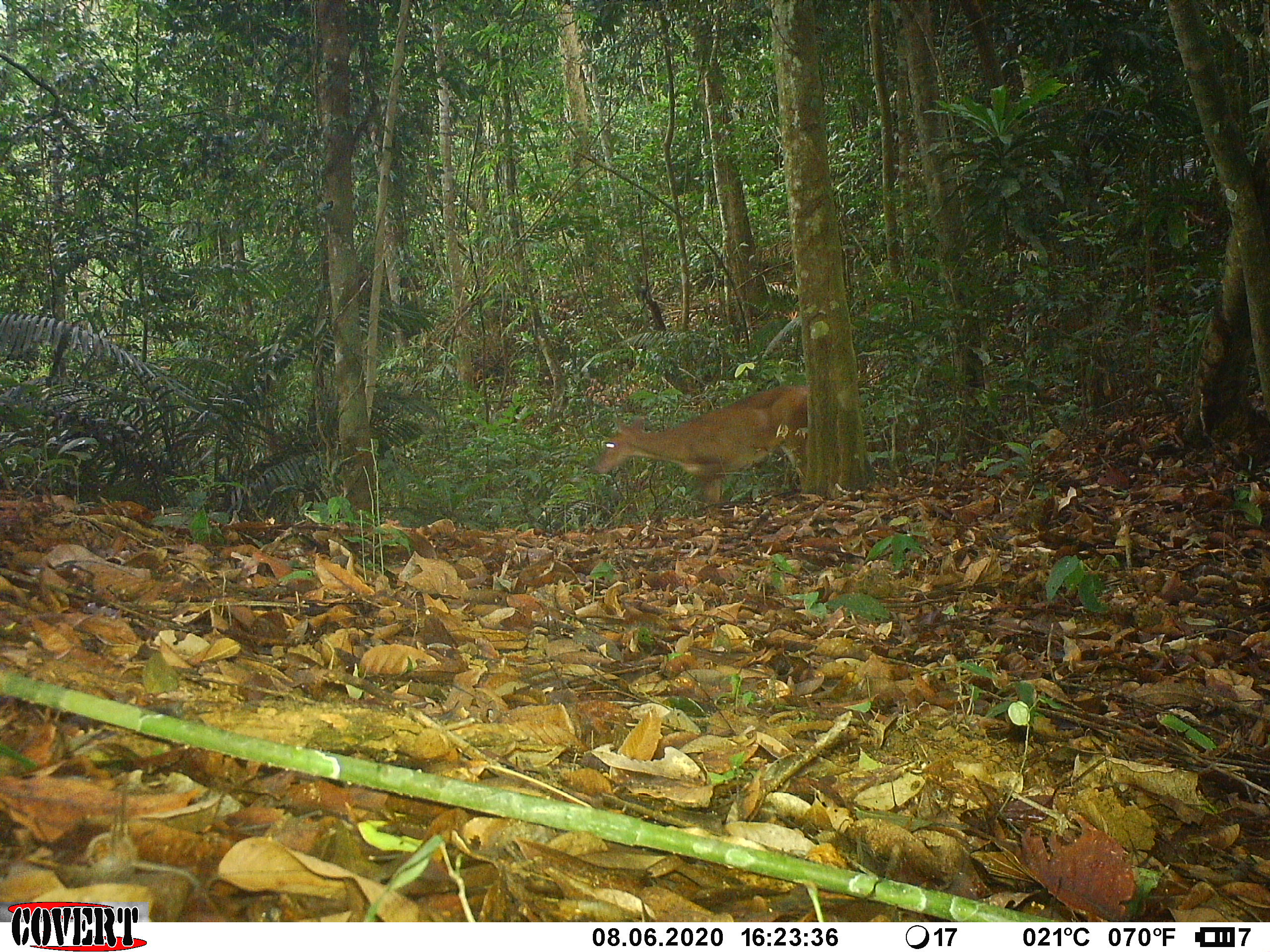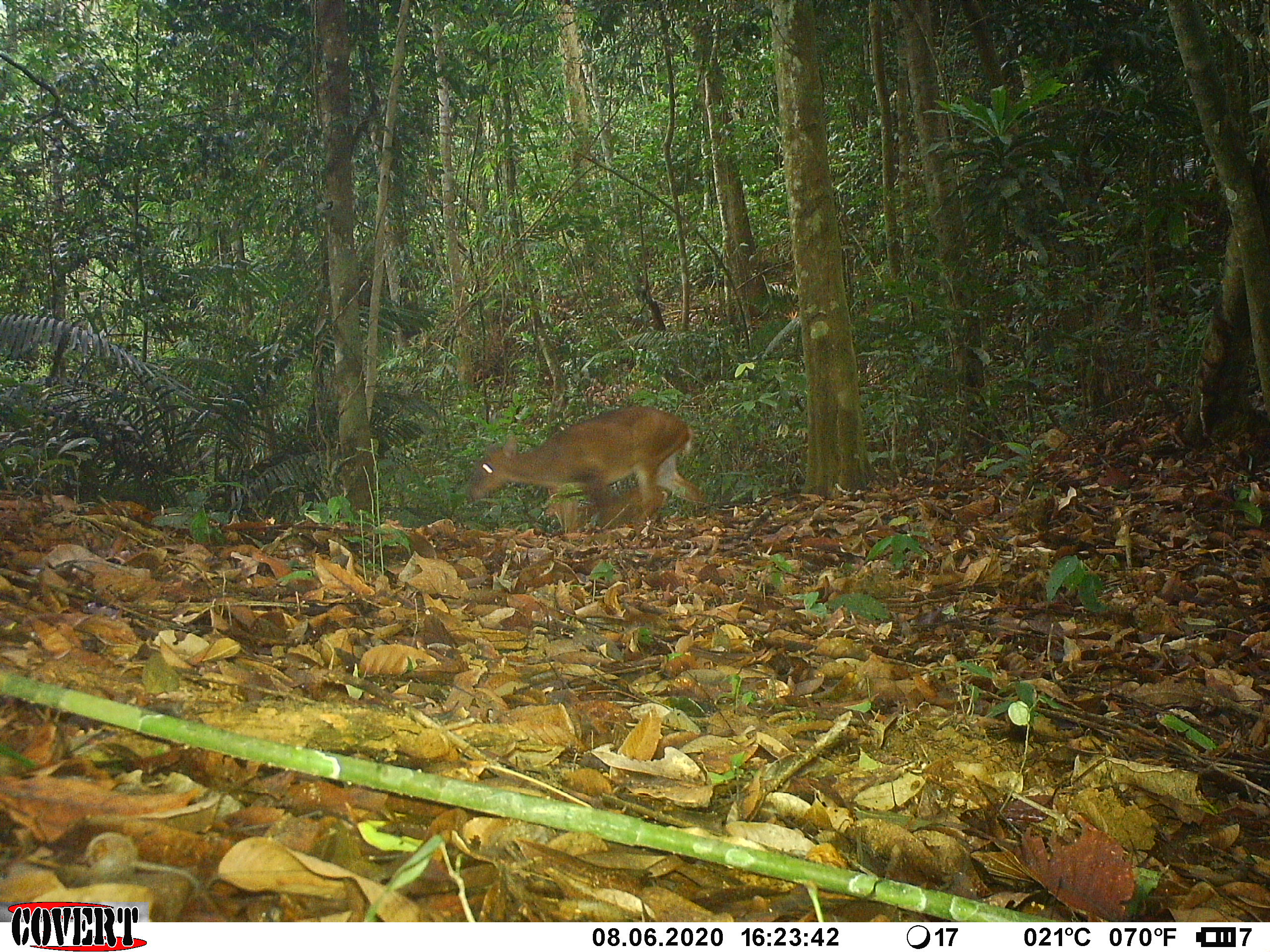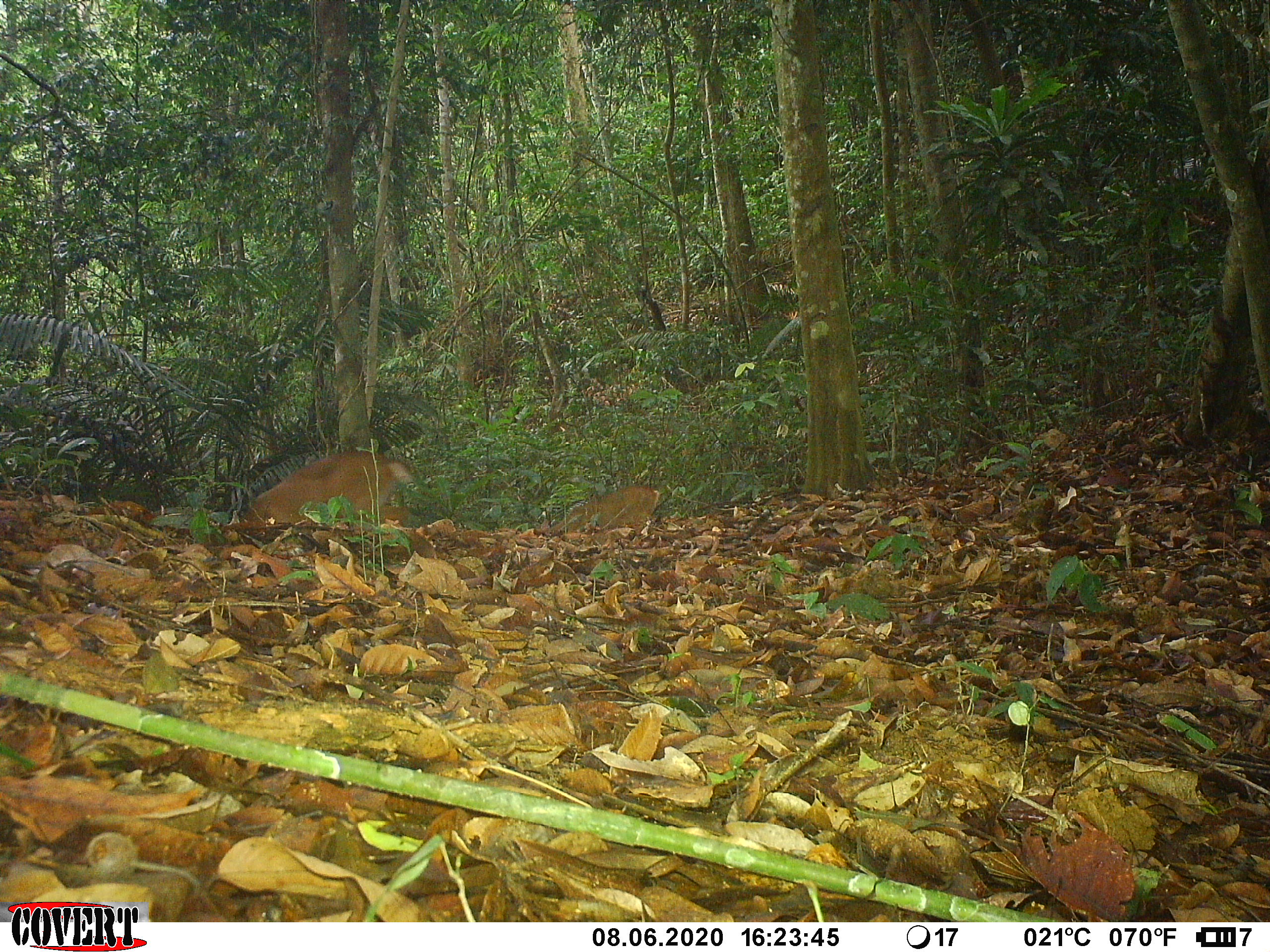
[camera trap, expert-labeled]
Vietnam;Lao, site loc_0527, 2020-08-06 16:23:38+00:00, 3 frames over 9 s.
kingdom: Animalia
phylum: Chordata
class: Mammalia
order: Artiodactyla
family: Cervidae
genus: Muntiacus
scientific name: Muntiacus vuquangensis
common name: large-antlered muntjac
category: large antlered muntjac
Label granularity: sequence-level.